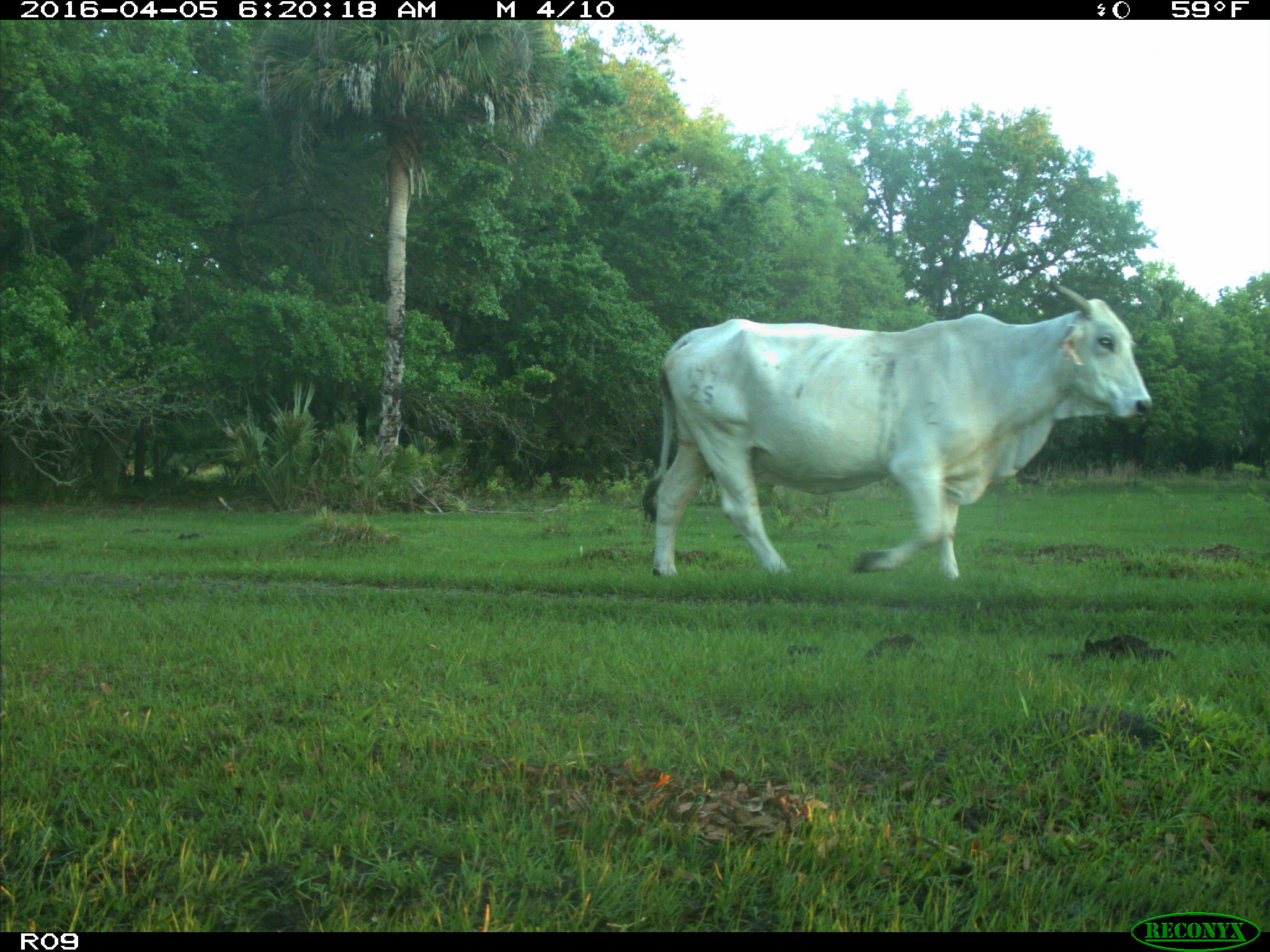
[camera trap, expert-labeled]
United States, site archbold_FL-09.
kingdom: Animalia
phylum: Chordata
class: Mammalia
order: Artiodactyla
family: Bovidae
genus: Bos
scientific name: Bos taurus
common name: domestic cow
Bos taurus (domestic cow).